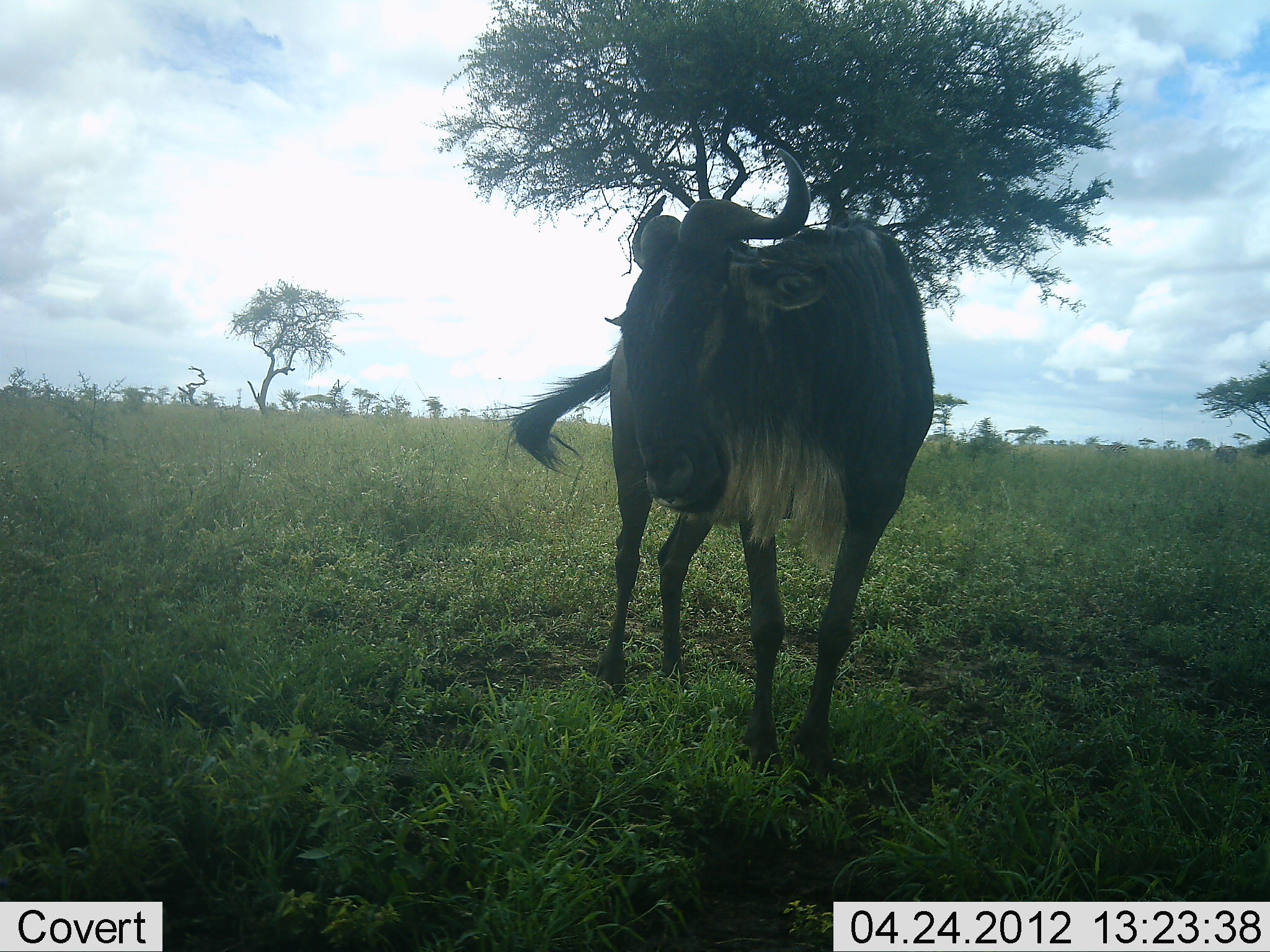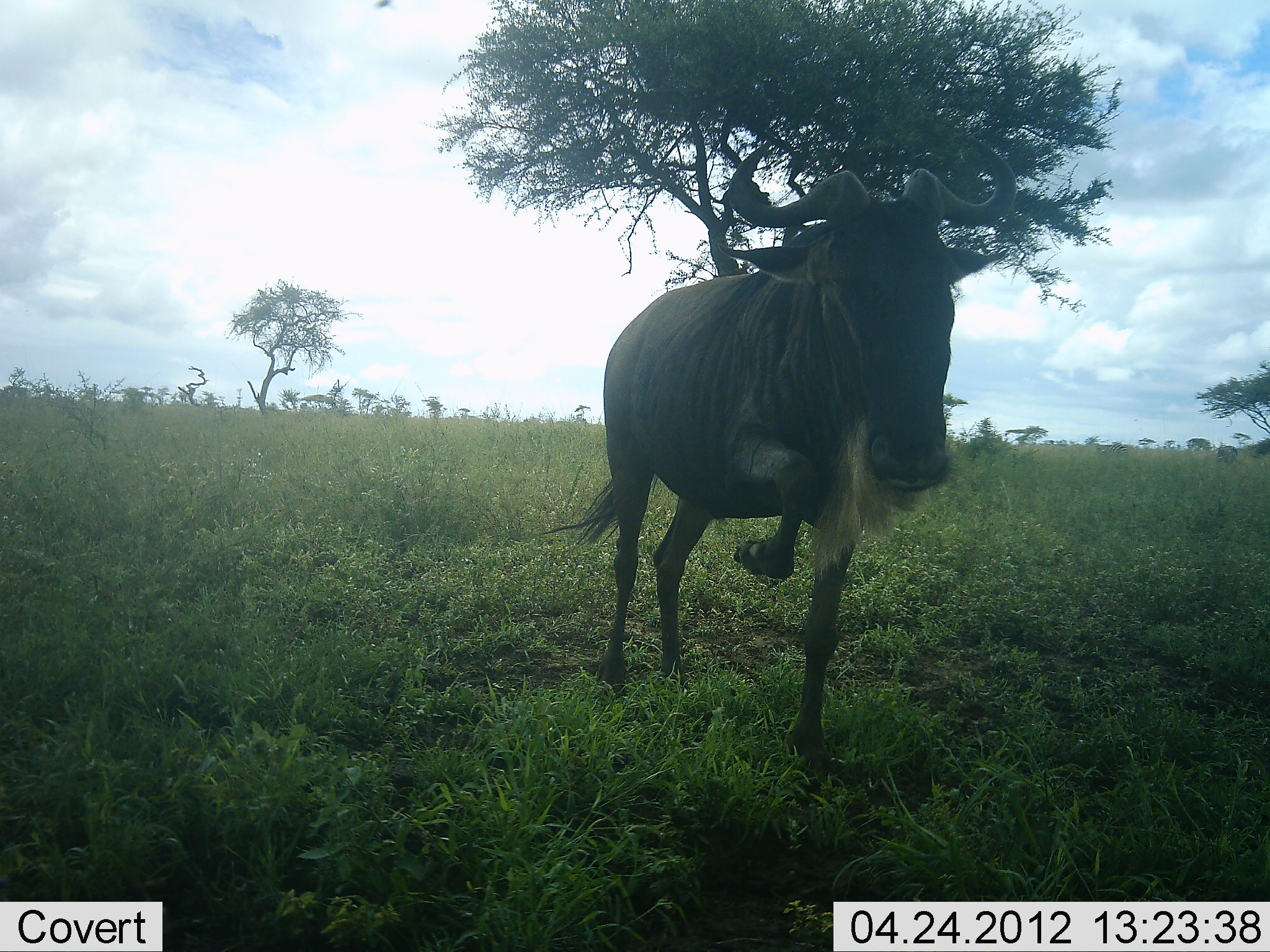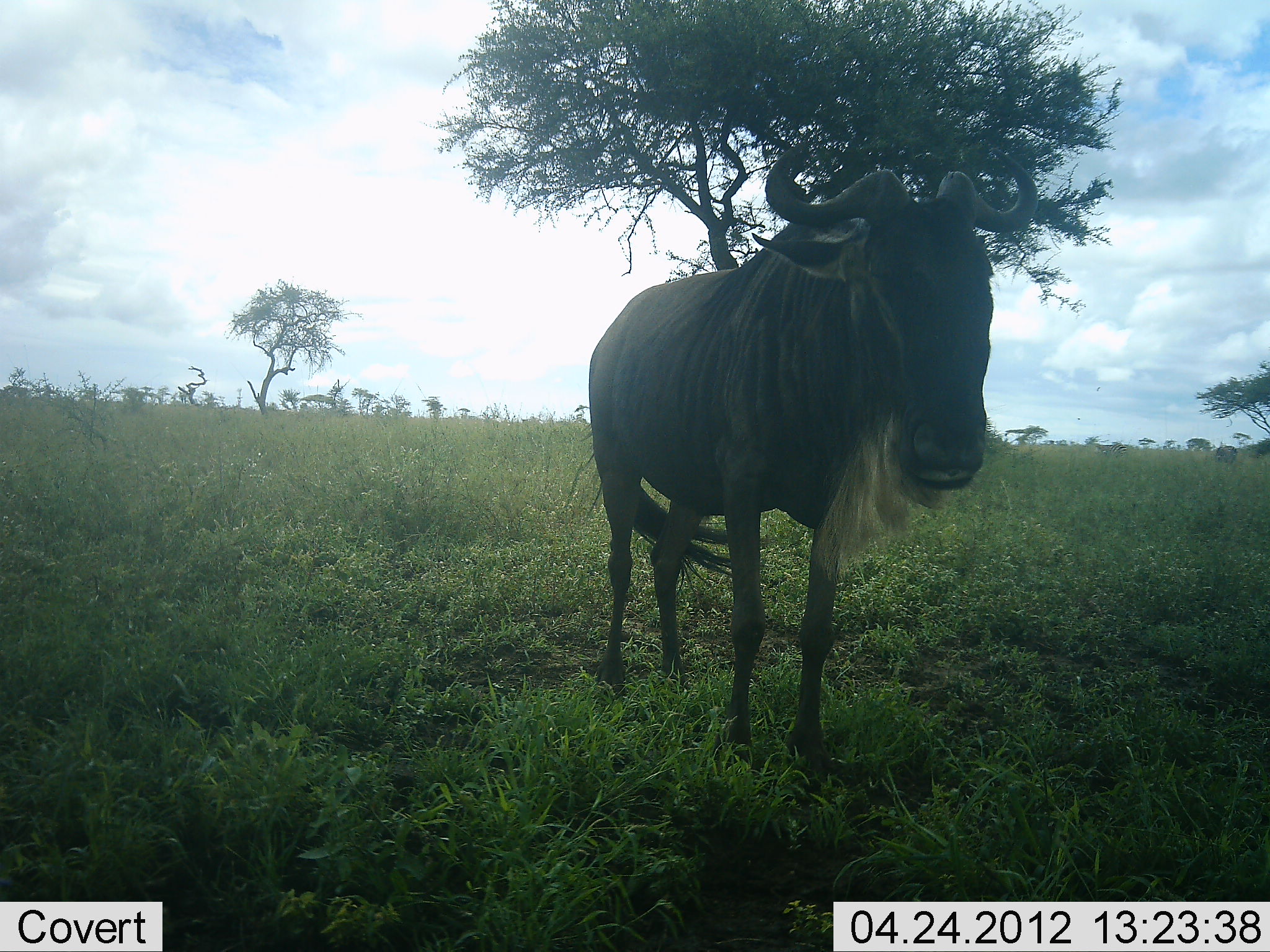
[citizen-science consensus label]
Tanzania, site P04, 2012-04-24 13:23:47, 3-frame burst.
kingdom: Animalia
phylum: Chordata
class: Mammalia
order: Artiodactyla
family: Bovidae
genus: Connochaetes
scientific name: Connochaetes taurinus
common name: blue wildebeest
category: wildebeest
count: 1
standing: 71%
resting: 12%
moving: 47%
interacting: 0%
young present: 0%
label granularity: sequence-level